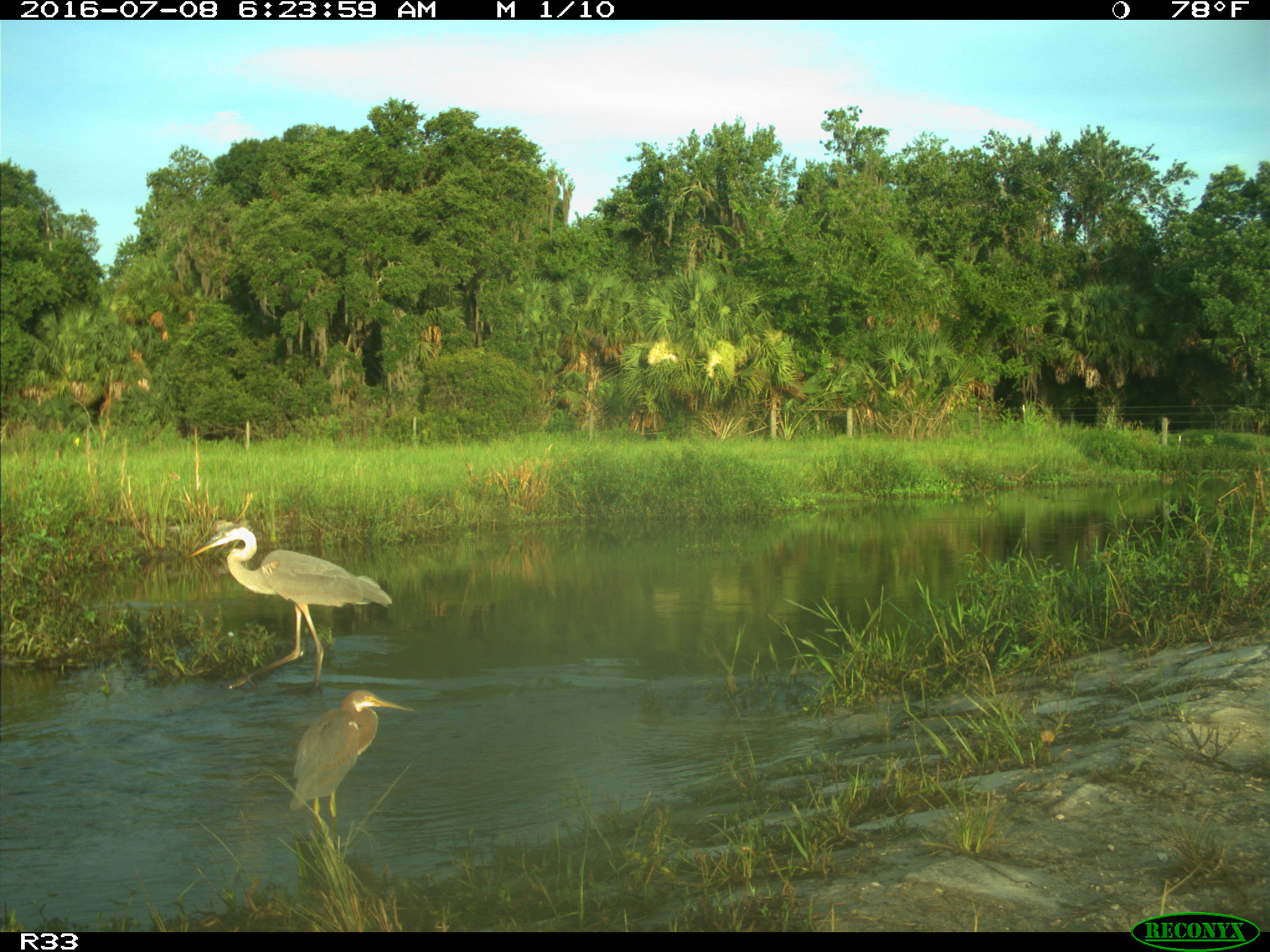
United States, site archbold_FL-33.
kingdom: Animalia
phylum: Chordata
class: Aves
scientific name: Aves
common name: birds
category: unidentified bird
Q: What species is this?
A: Unidentified bird (birds) (Aves).